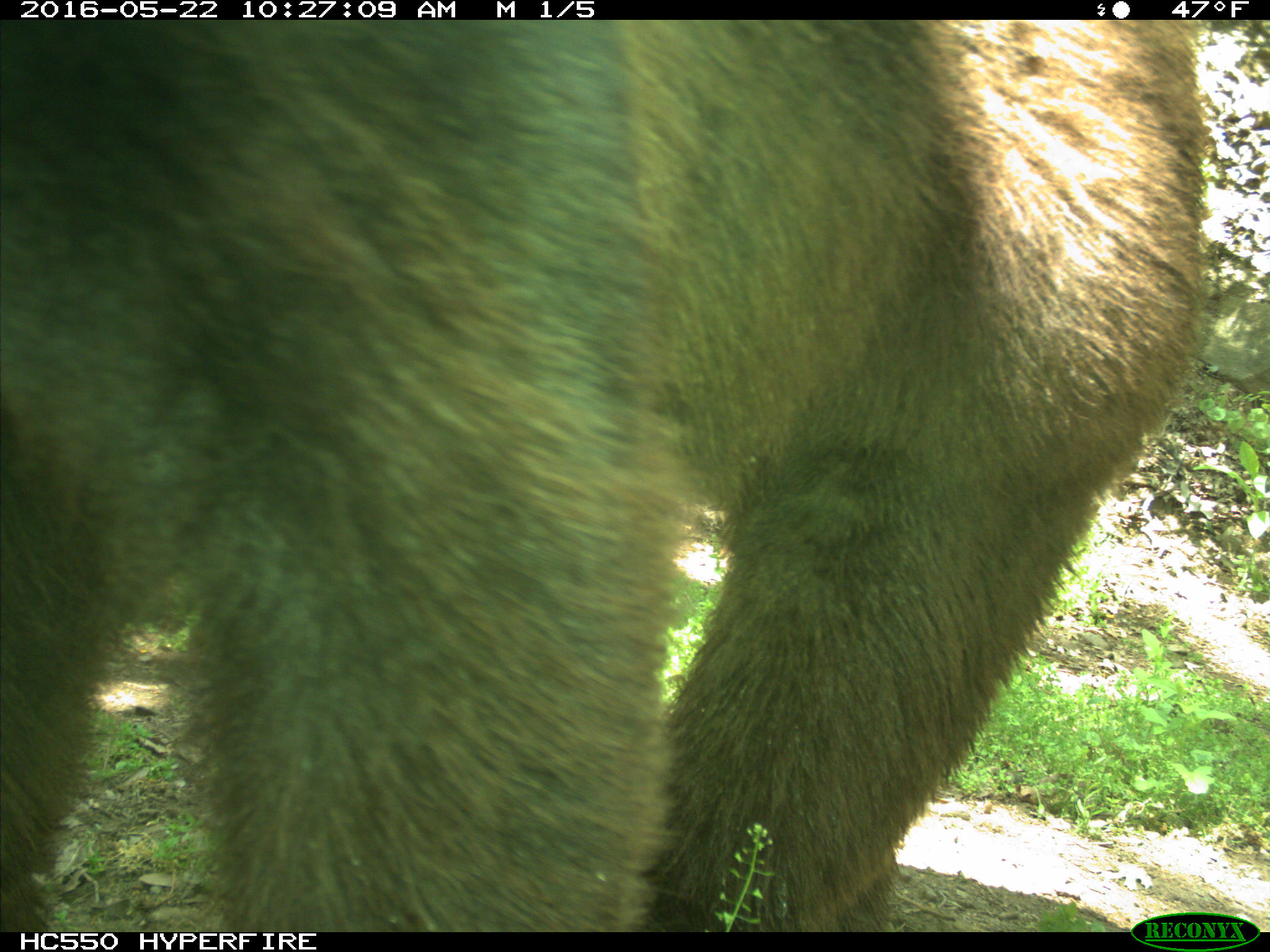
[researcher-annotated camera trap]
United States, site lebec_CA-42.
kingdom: Animalia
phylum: Chordata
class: Mammalia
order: Carnivora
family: Ursidae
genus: Ursus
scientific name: Ursus americanus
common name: american black bear